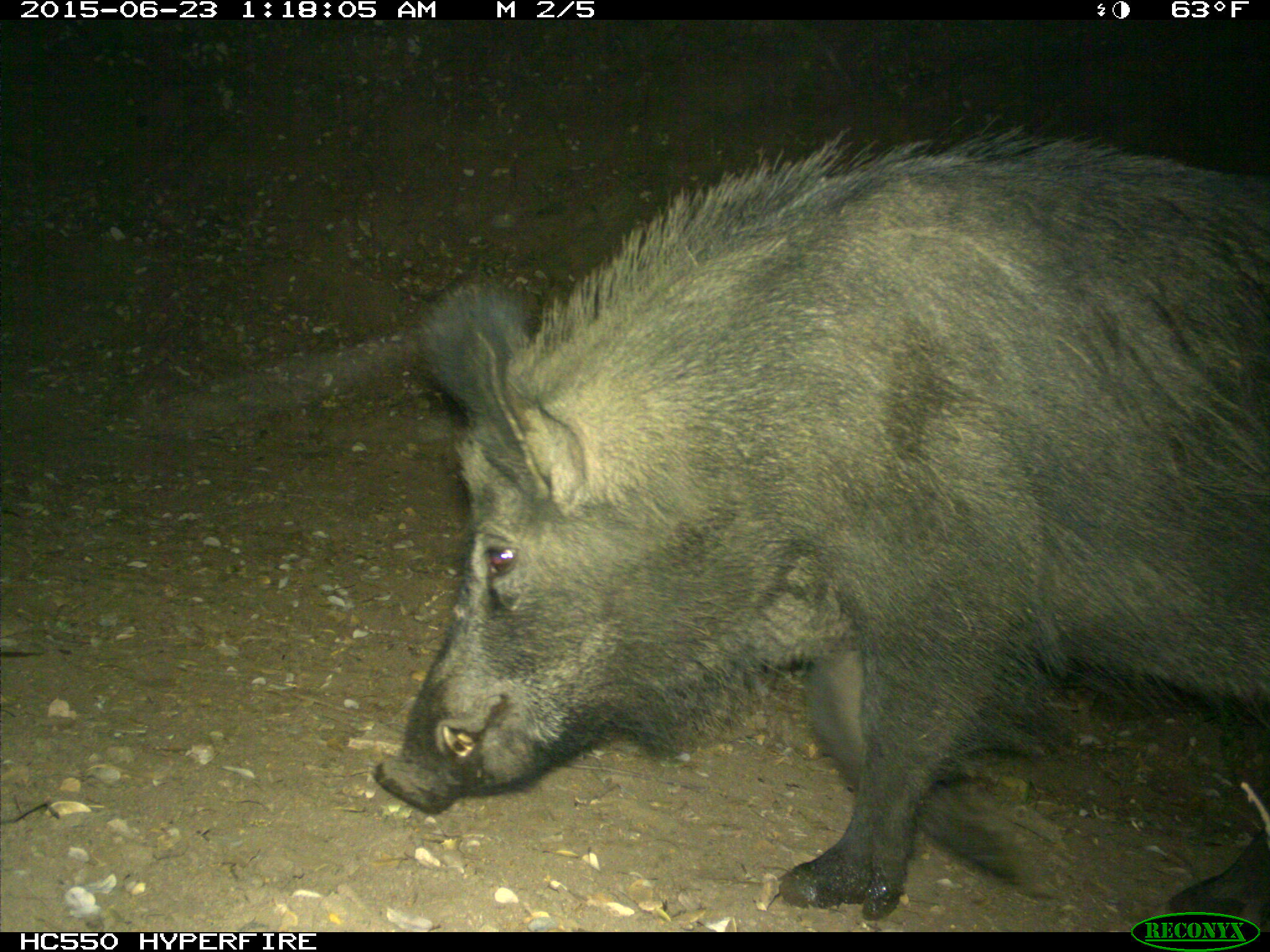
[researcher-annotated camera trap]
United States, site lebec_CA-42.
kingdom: Animalia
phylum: Chordata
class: Mammalia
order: Artiodactyla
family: Suidae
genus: Sus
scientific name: Sus scrofa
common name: wild boar